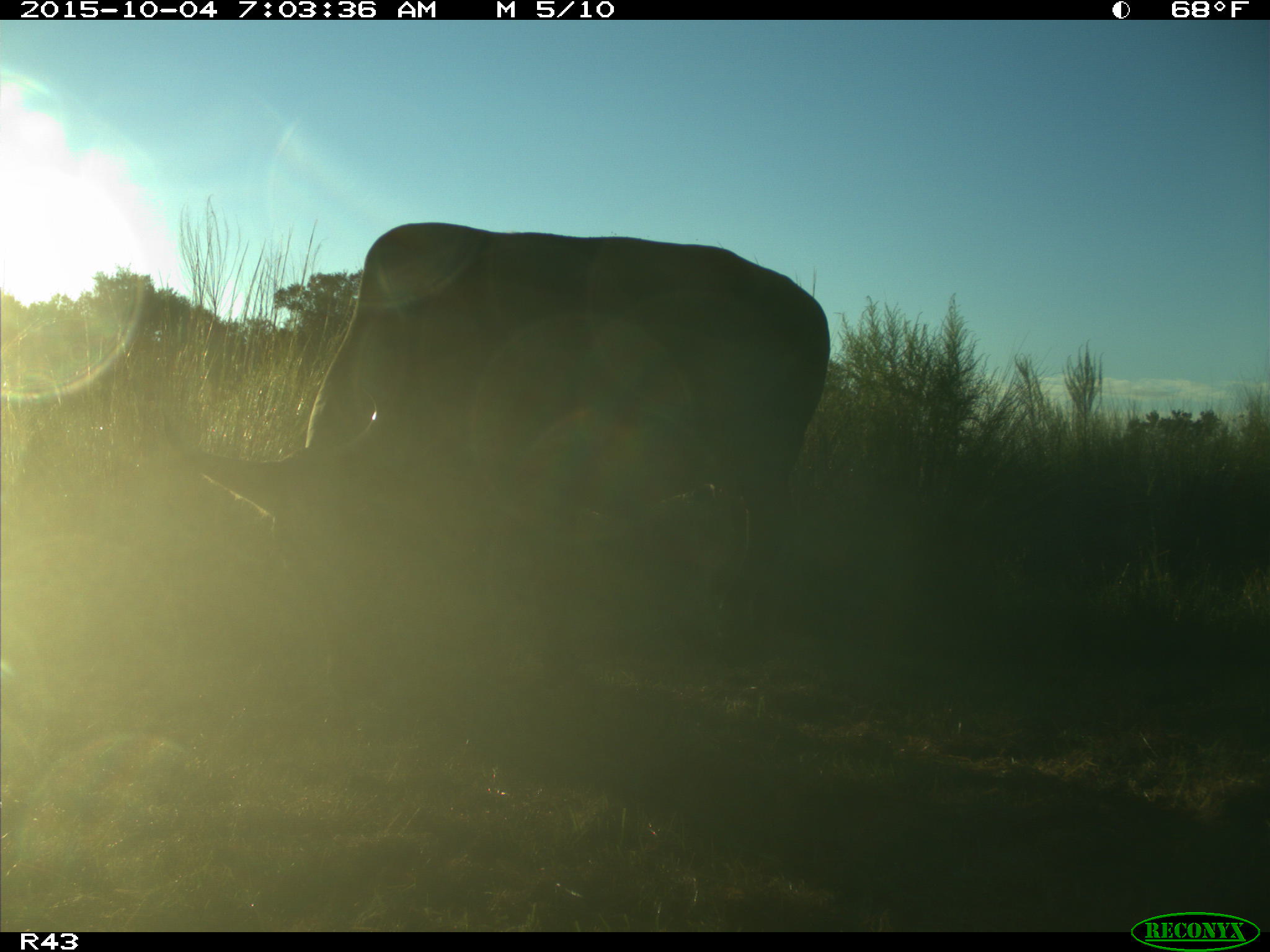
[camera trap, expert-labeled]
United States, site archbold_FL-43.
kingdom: Animalia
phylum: Chordata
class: Mammalia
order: Artiodactyla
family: Bovidae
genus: Bos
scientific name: Bos taurus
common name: domestic cow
Bos taurus (domestic cow).